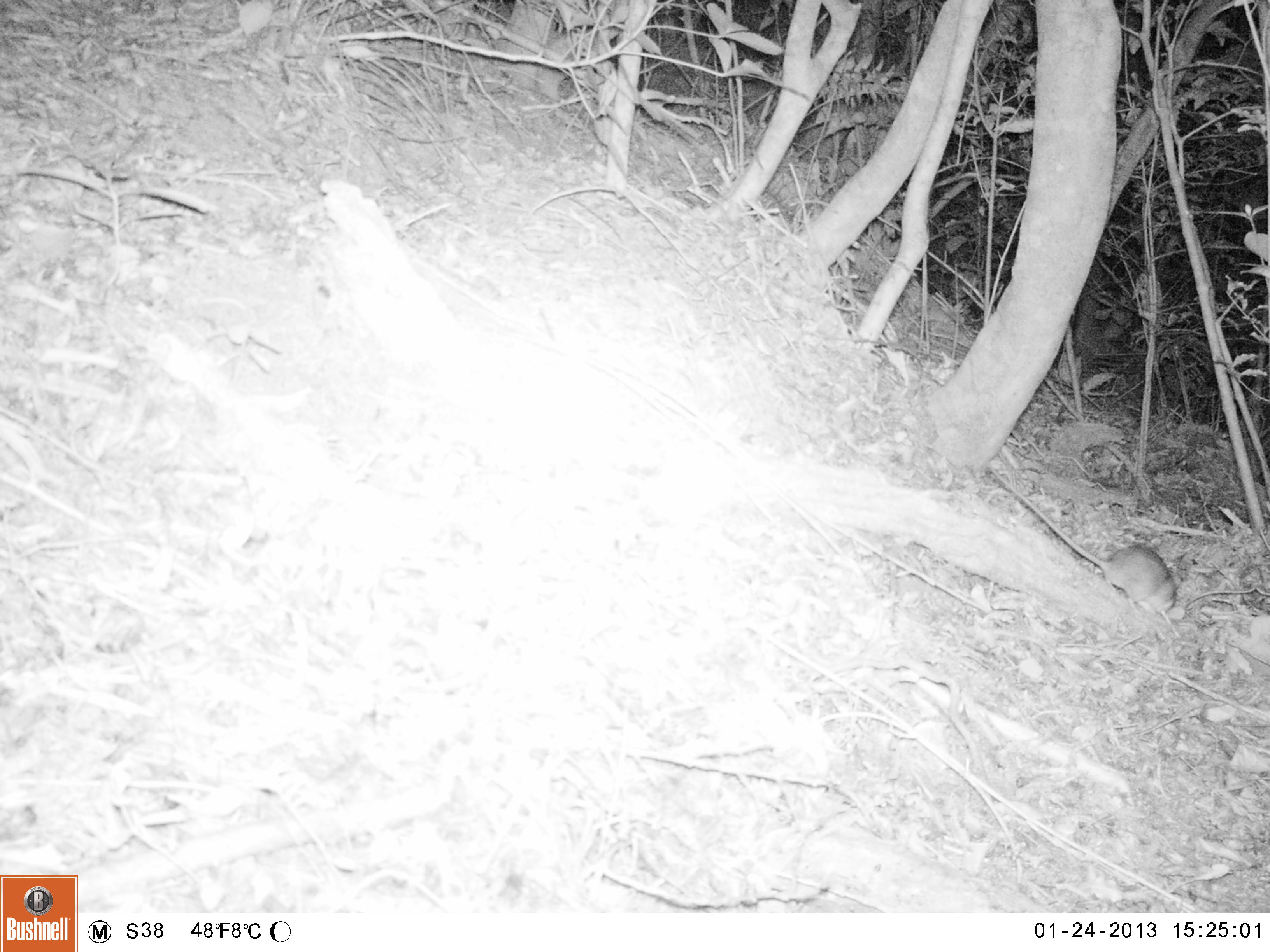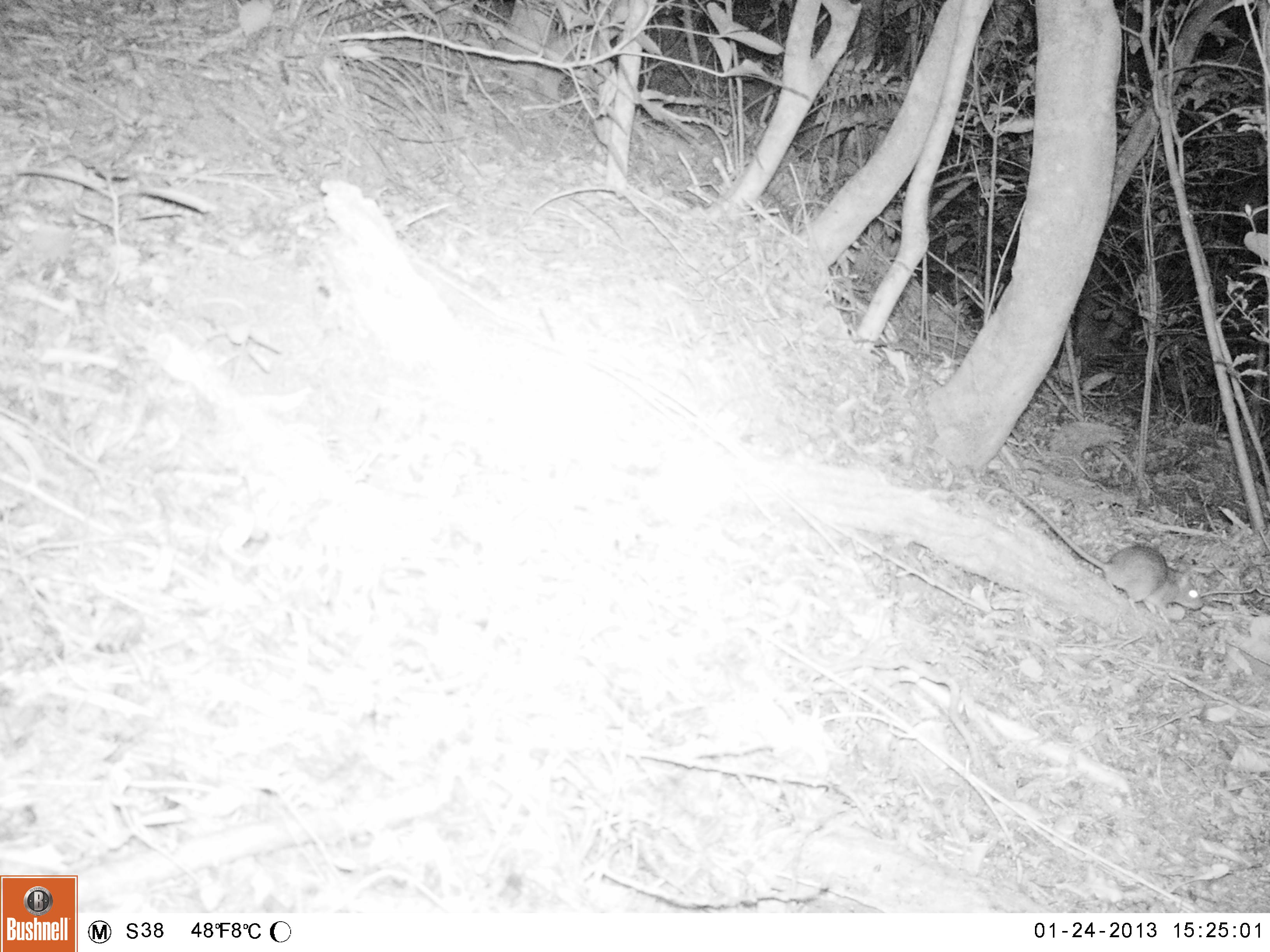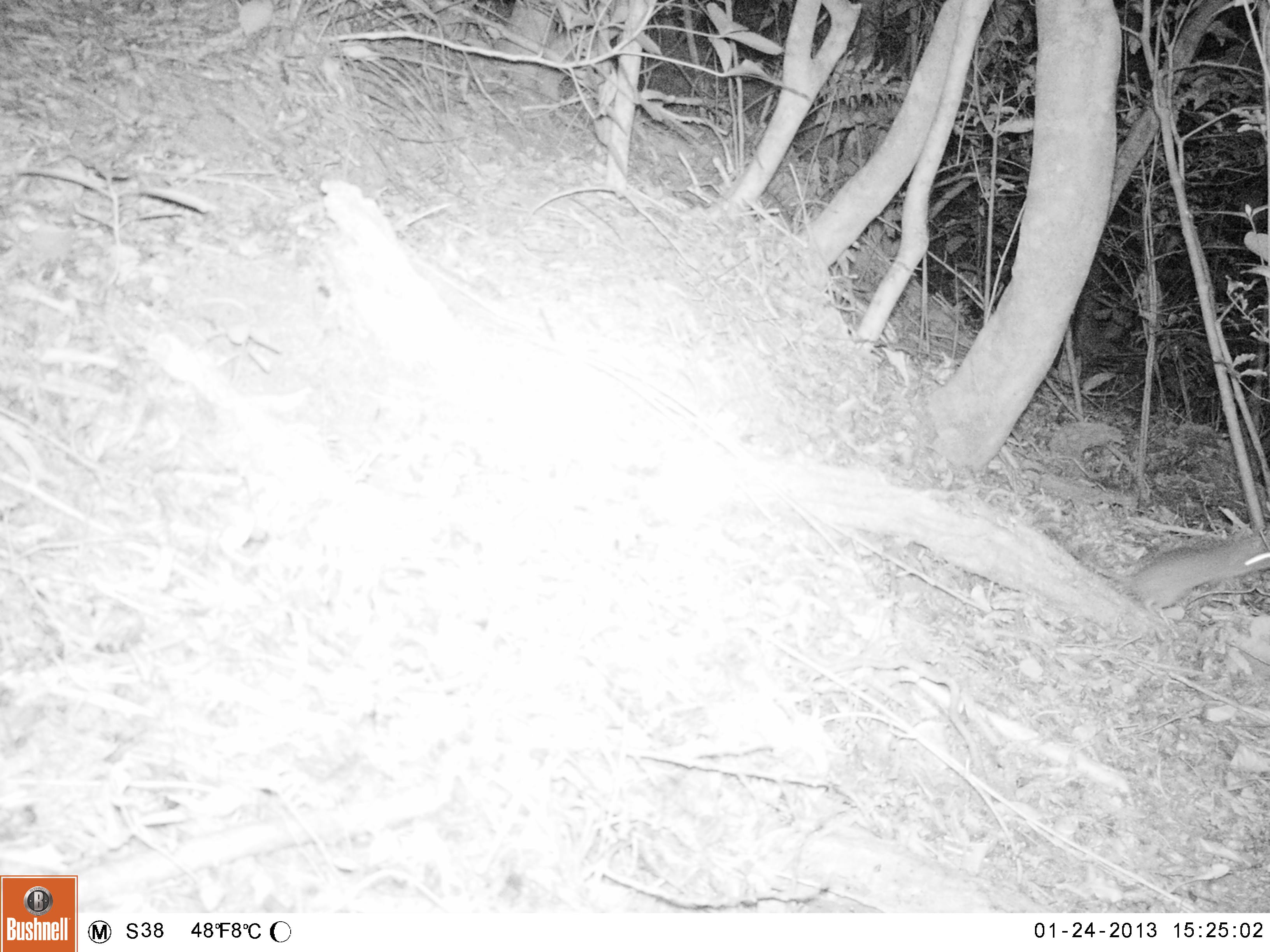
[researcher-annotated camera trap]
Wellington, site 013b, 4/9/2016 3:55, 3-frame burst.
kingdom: Animalia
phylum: Chordata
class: Mammalia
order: Rodentia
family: Muridae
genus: Rattus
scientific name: Rattus rattus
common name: ship rat